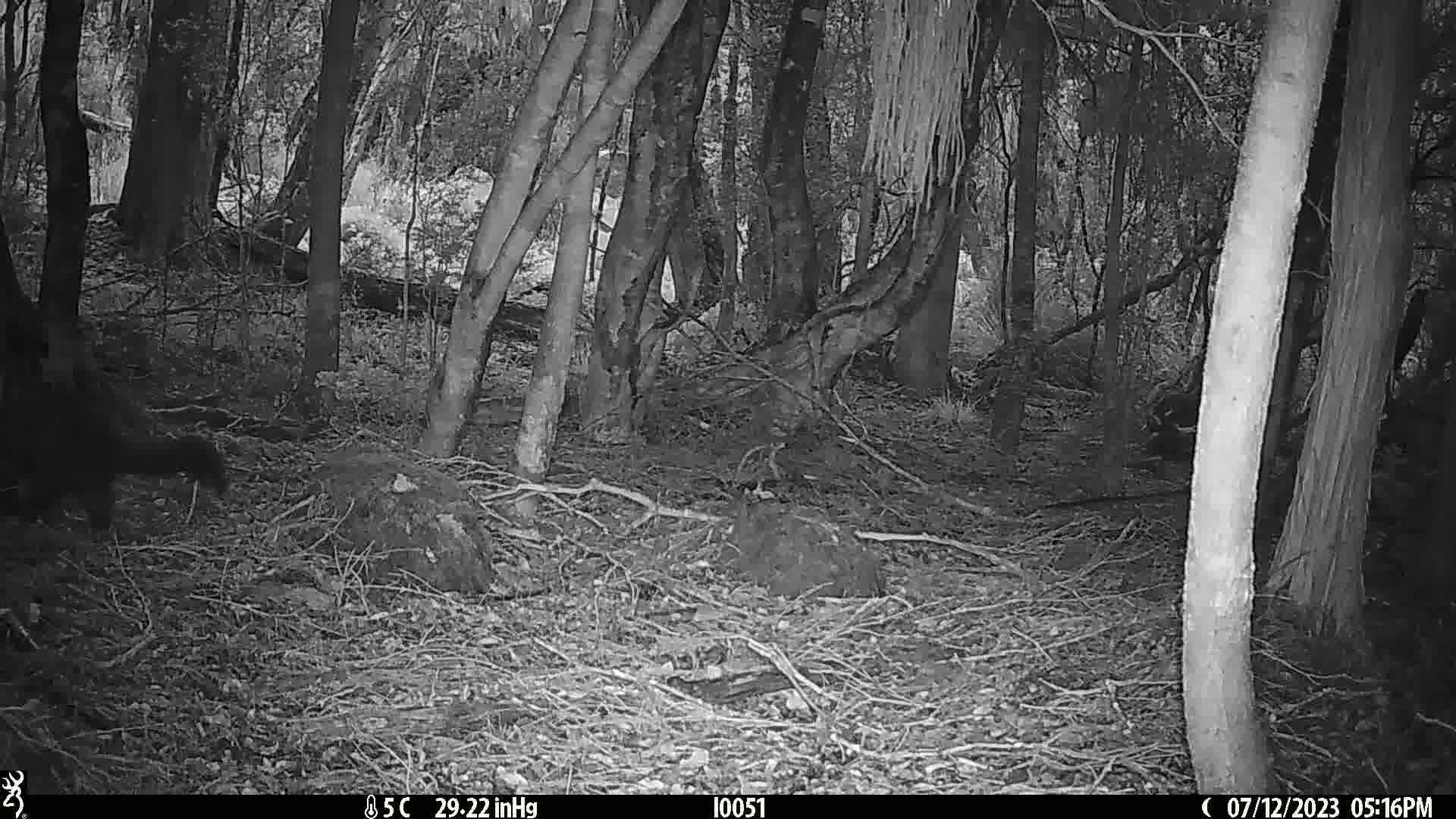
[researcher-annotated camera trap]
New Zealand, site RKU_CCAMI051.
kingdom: Animalia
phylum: Chordata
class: Mammalia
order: Diprotodontia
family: Phalangeridae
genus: Trichosurus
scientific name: Trichosurus vulpecula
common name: common brushtail possum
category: possum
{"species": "possum (common brushtail possum) (Trichosurus vulpecula)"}